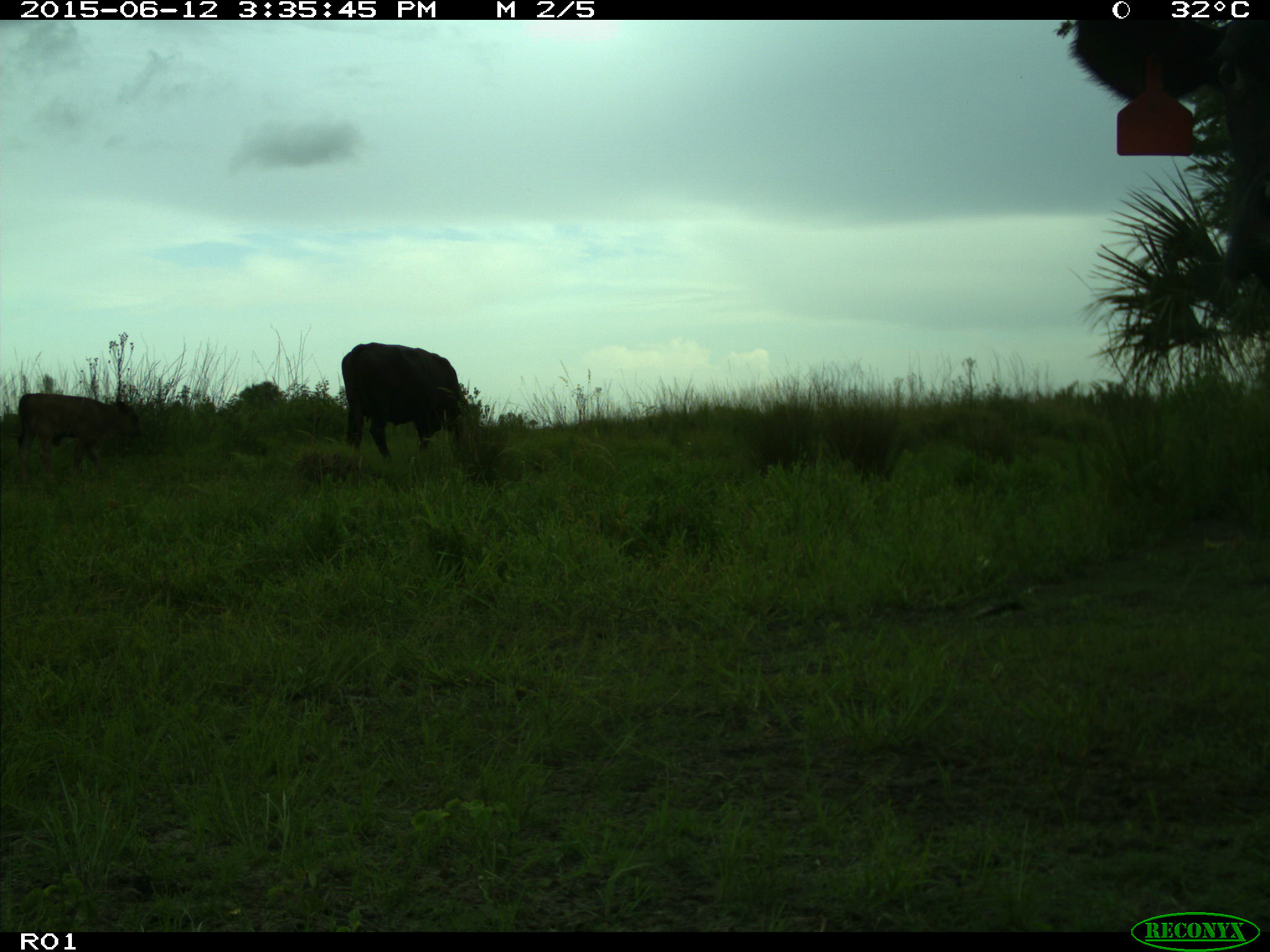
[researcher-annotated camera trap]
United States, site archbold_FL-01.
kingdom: Animalia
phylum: Chordata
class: Mammalia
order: Artiodactyla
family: Bovidae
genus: Bos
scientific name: Bos taurus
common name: domestic cow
Bos taurus (domestic cow).